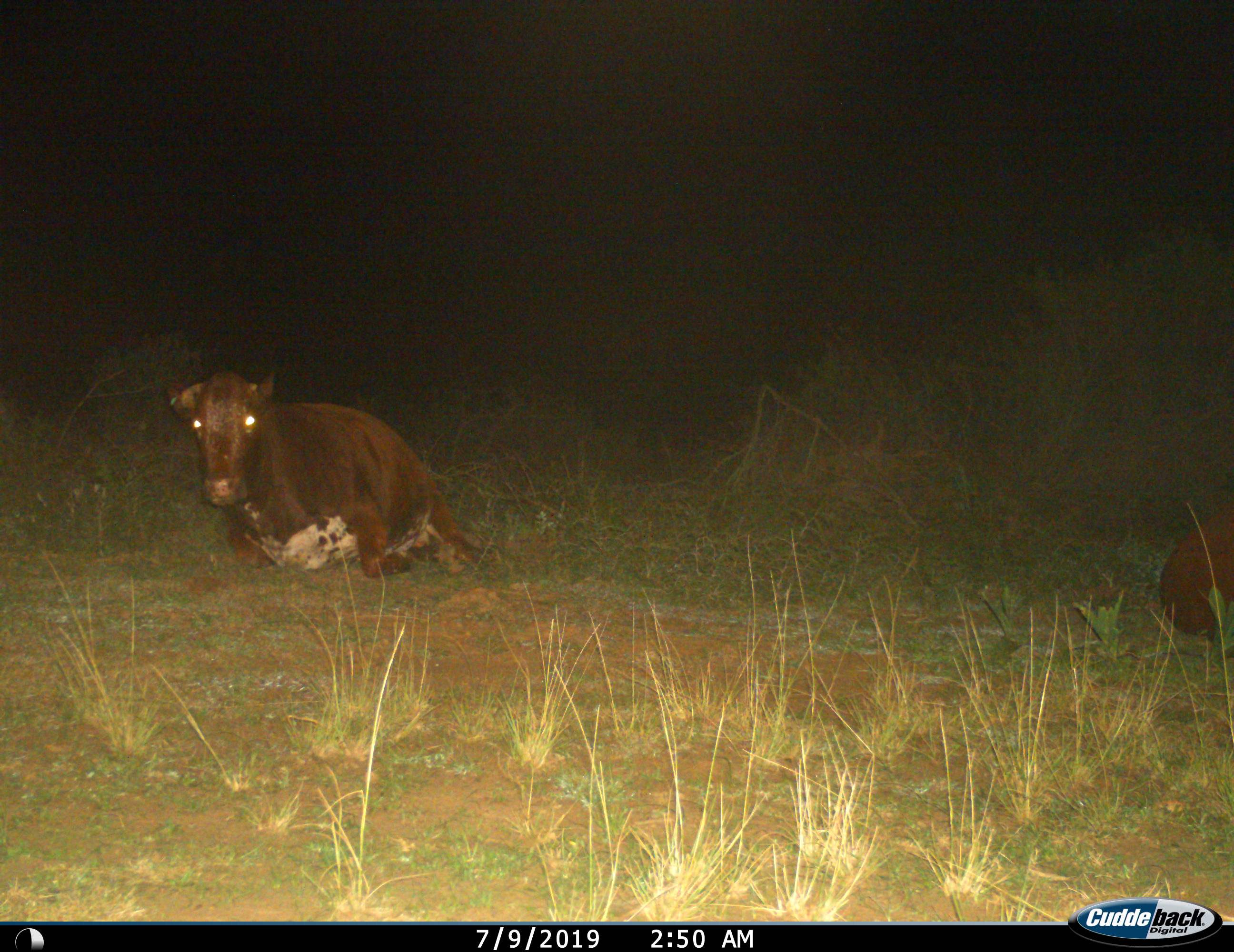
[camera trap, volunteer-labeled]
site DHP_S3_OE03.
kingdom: Animalia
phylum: Chordata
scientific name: Vertebrata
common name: domestic animal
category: domesticanimal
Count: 2.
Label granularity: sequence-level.